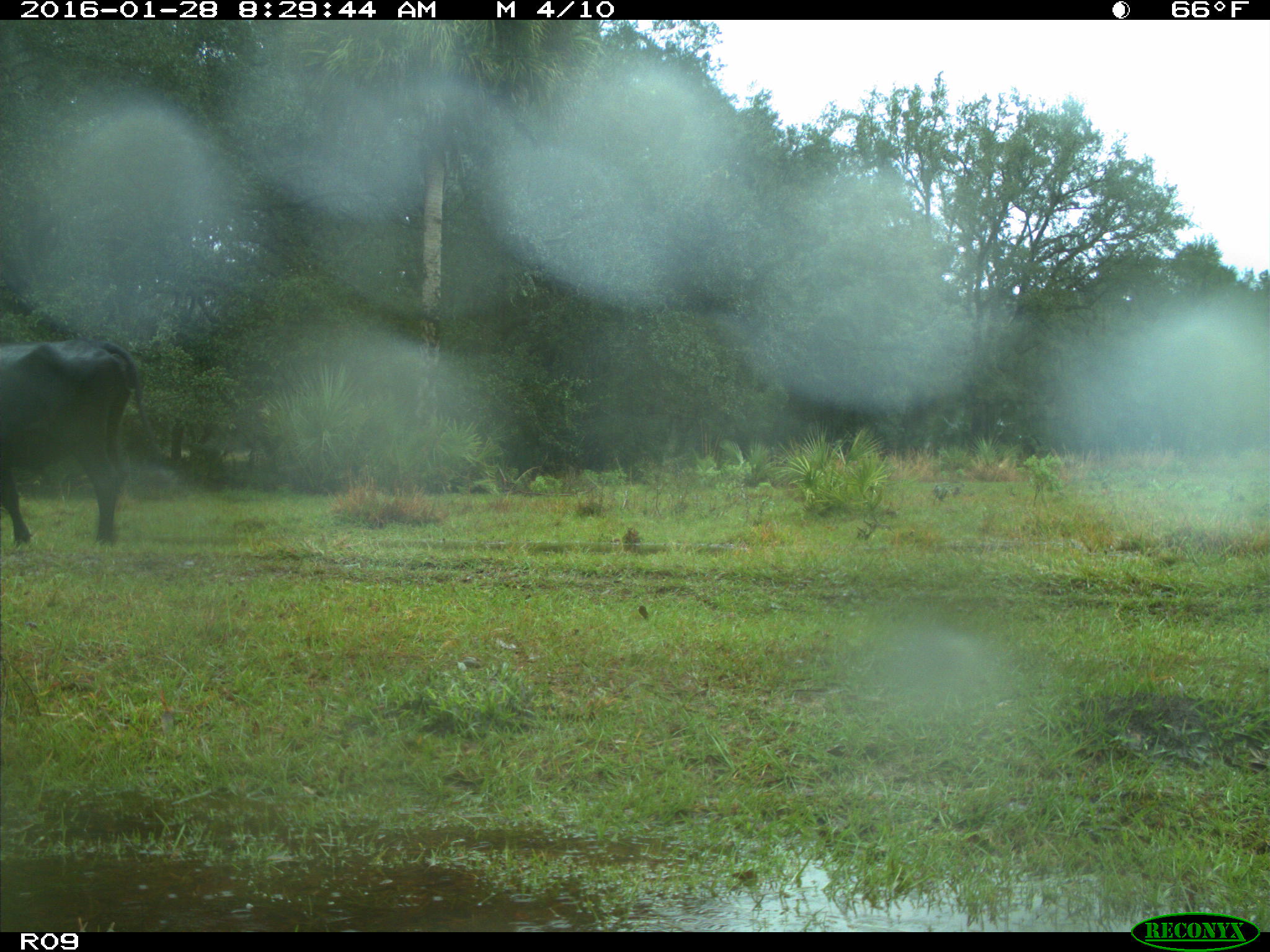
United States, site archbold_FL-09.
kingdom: Animalia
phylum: Chordata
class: Mammalia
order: Artiodactyla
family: Bovidae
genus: Bos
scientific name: Bos taurus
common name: domestic cow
Bos taurus (domestic cow).